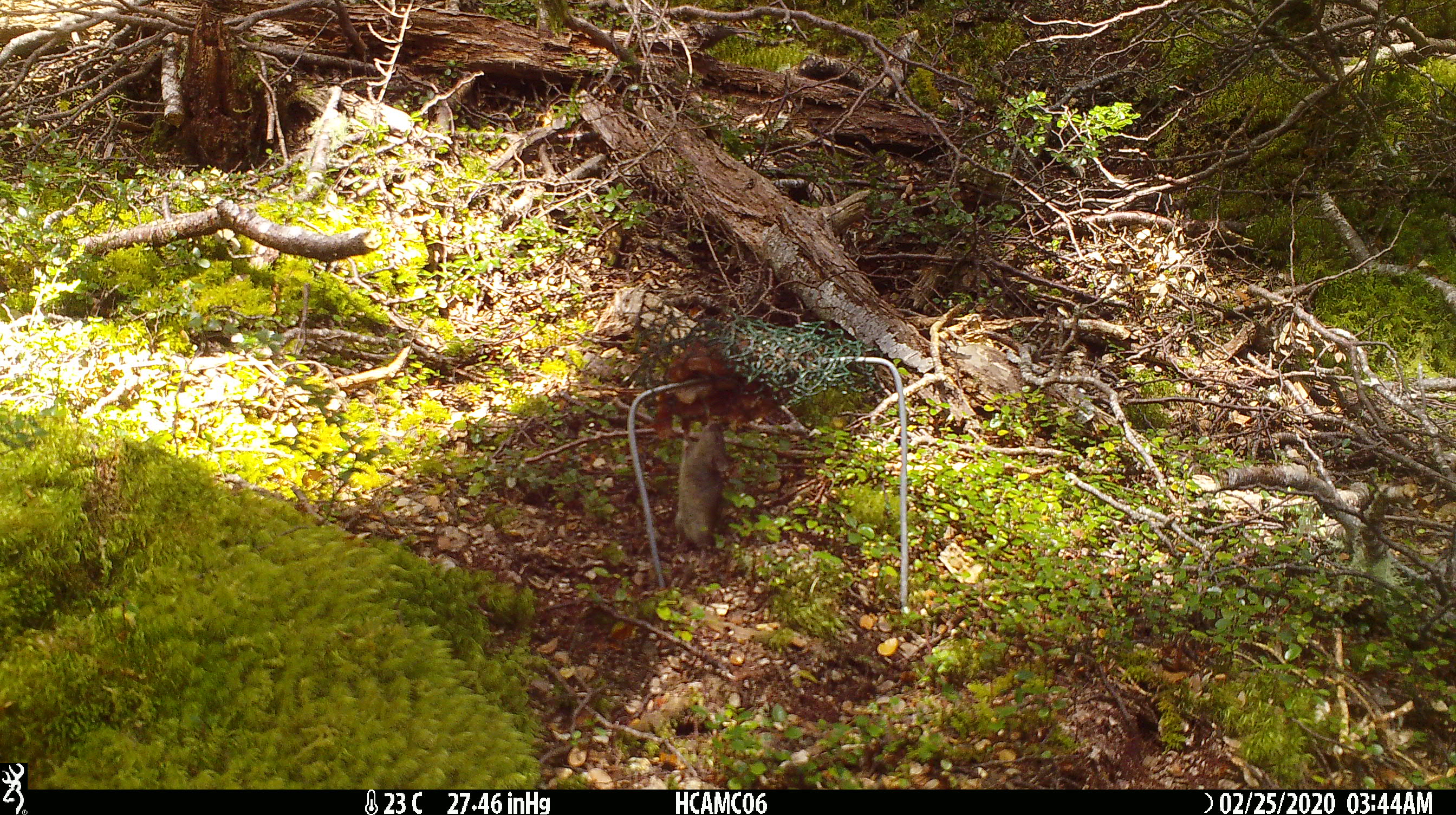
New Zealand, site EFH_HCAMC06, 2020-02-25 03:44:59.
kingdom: Animalia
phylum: Chordata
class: Mammalia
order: Rodentia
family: Muridae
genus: Mus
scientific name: Mus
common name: mouse